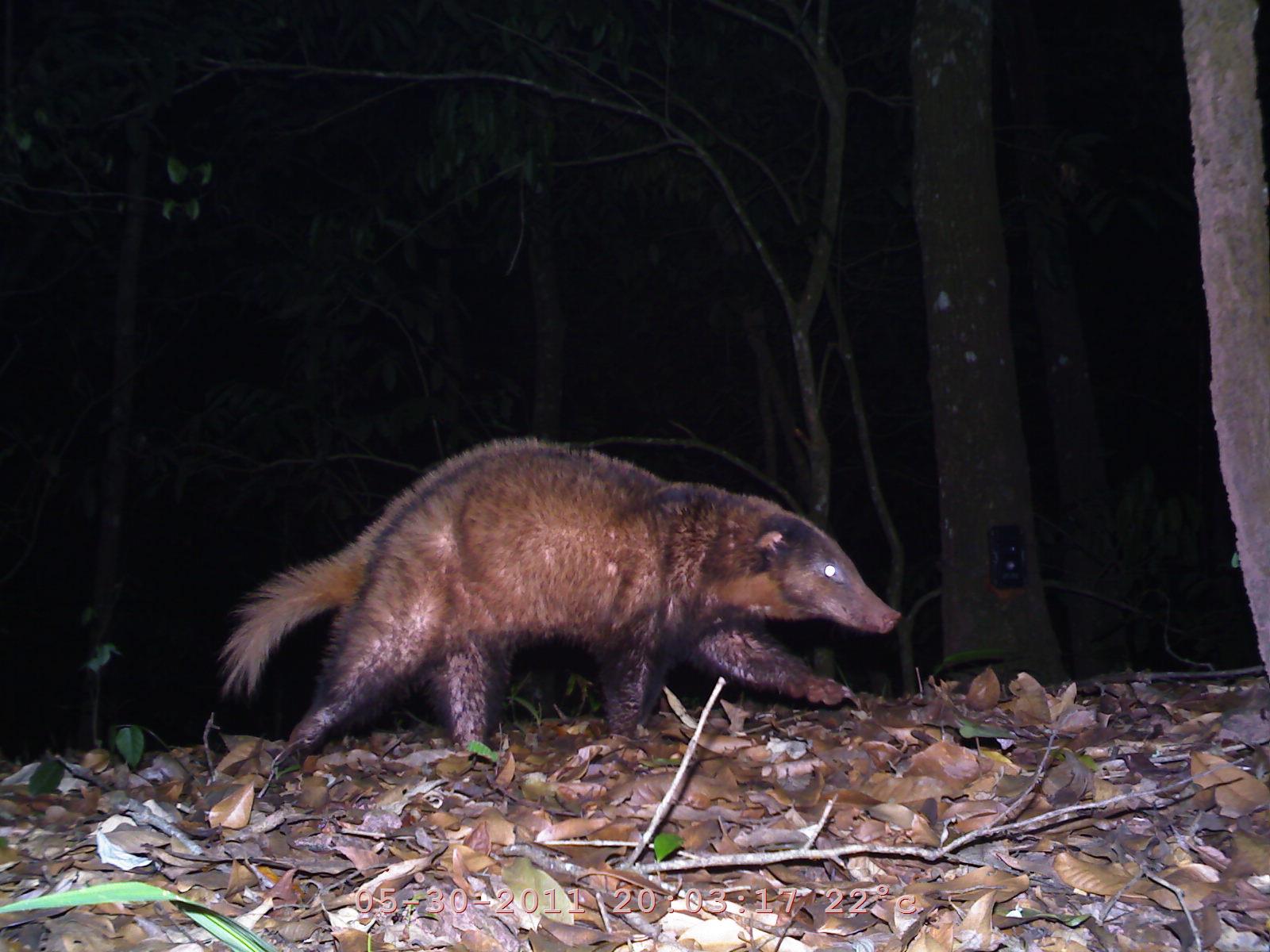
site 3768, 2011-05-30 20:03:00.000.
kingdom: Animalia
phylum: Chordata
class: Mammalia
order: Carnivora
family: Mustelidae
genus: Arctonyx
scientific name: Arctonyx collaris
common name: greater hog badger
Arctonyx collaris (greater hog badger), count 1.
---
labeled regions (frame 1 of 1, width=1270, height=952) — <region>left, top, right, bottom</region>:
arctonyx collaris: <region>216, 430, 903, 771</region>